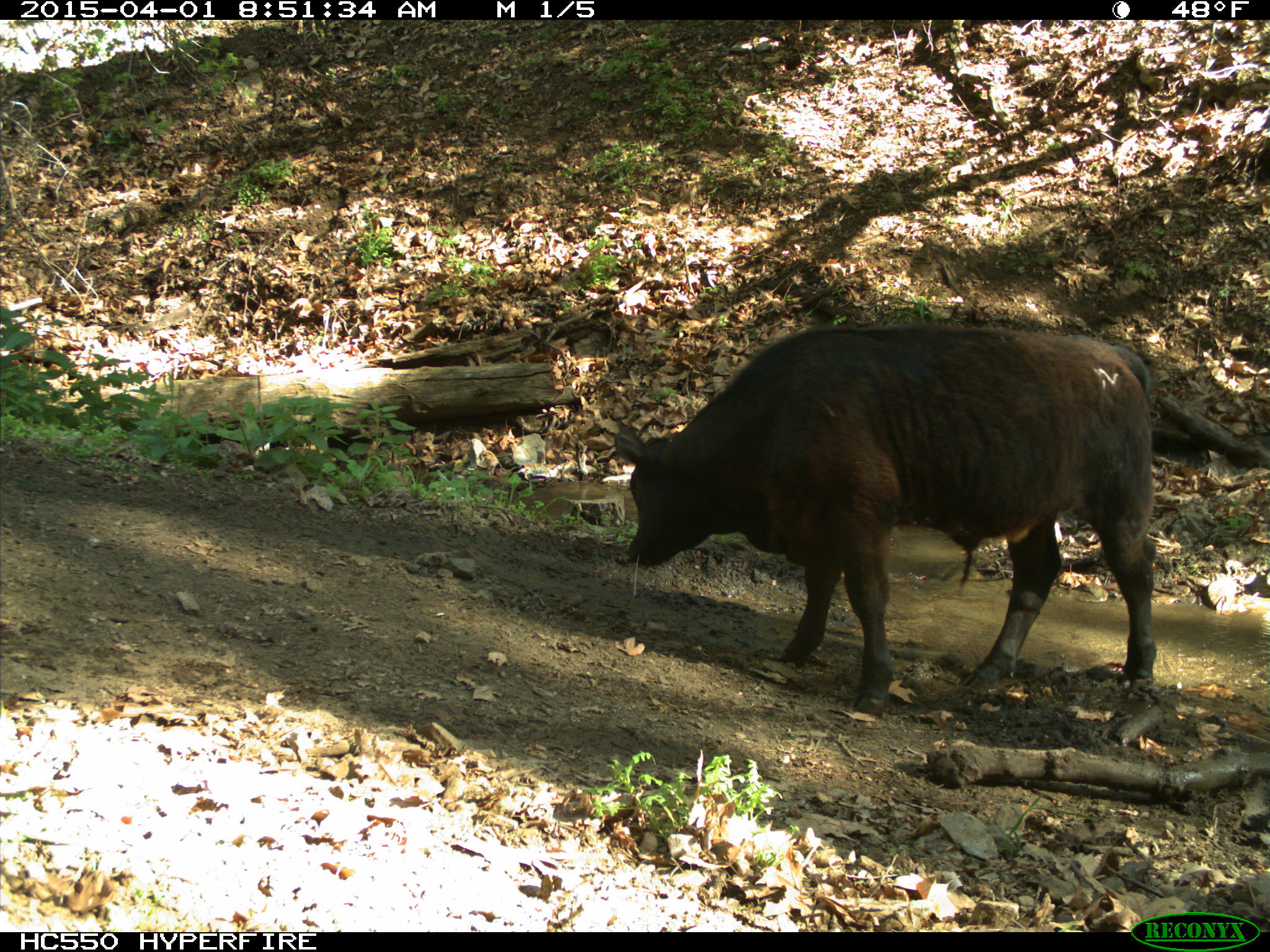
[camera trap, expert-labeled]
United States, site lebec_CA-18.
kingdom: Animalia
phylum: Chordata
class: Mammalia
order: Artiodactyla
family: Bovidae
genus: Bos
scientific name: Bos taurus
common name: domestic cow